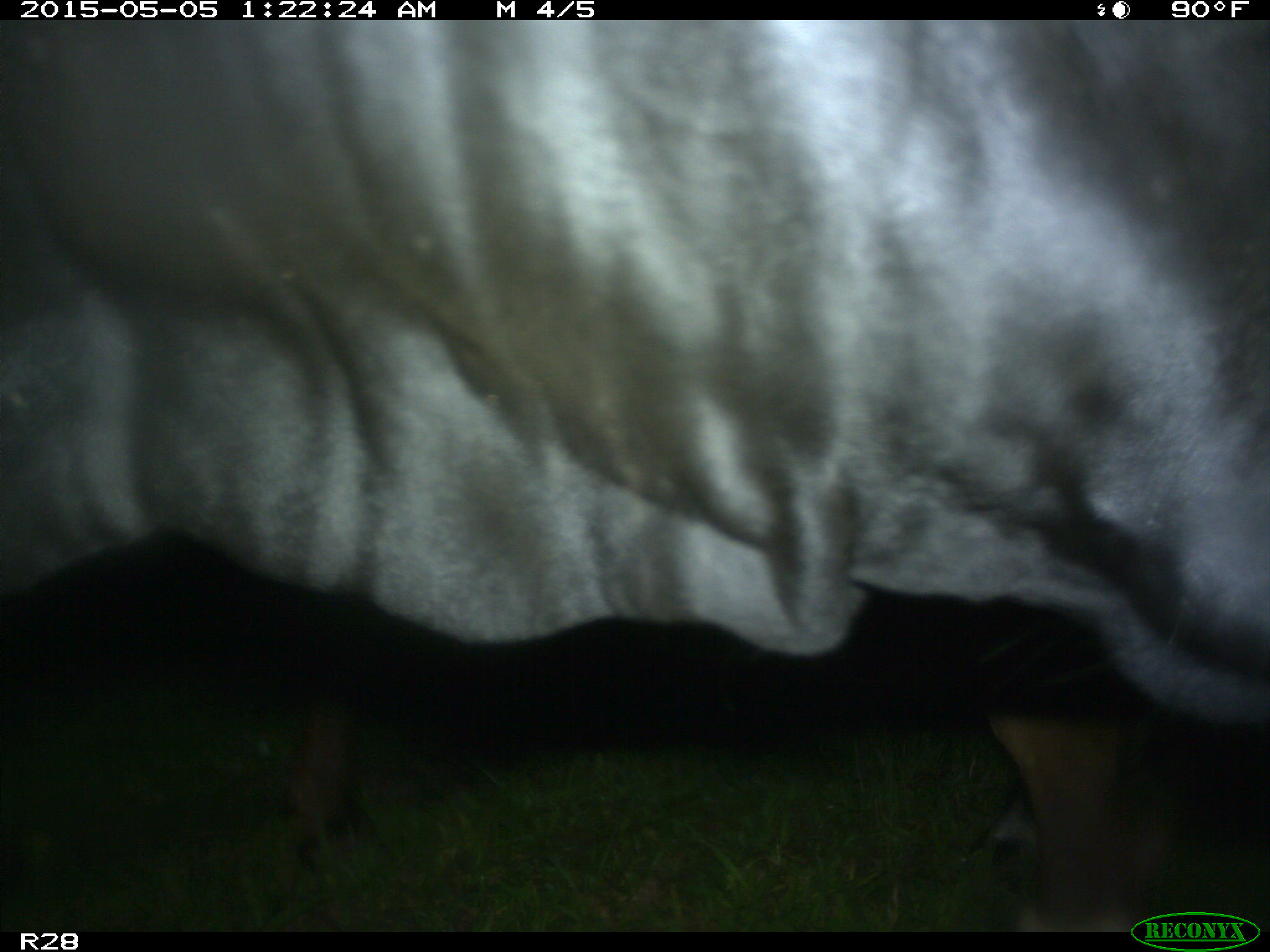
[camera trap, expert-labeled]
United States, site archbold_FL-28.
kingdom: Animalia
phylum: Chordata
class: Mammalia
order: Artiodactyla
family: Bovidae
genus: Bos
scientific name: Bos taurus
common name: domestic cow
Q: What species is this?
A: Bos taurus (domestic cow).